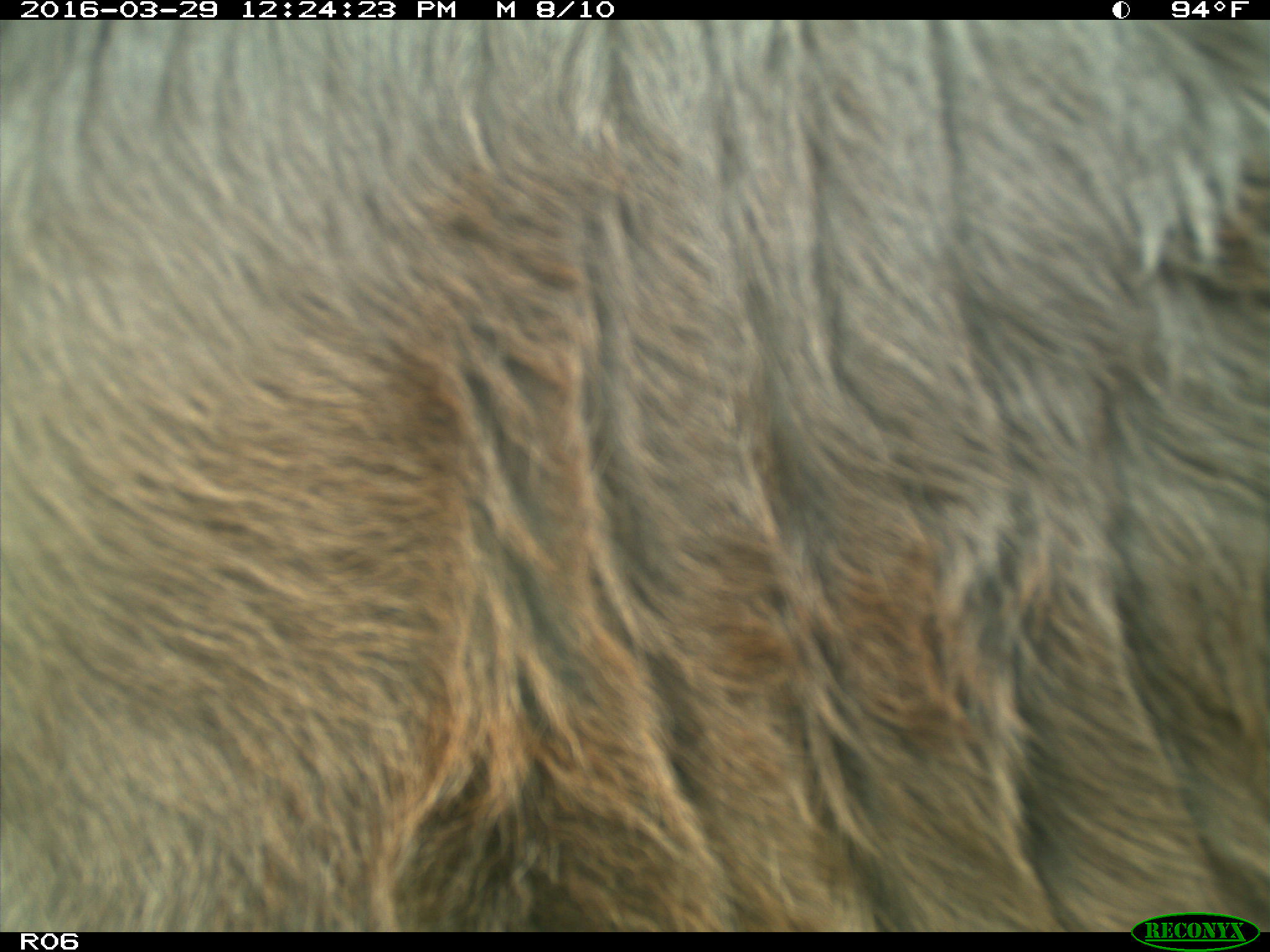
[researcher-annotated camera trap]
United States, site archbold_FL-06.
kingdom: Animalia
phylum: Chordata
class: Mammalia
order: Artiodactyla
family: Bovidae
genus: Bos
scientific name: Bos taurus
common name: domestic cow